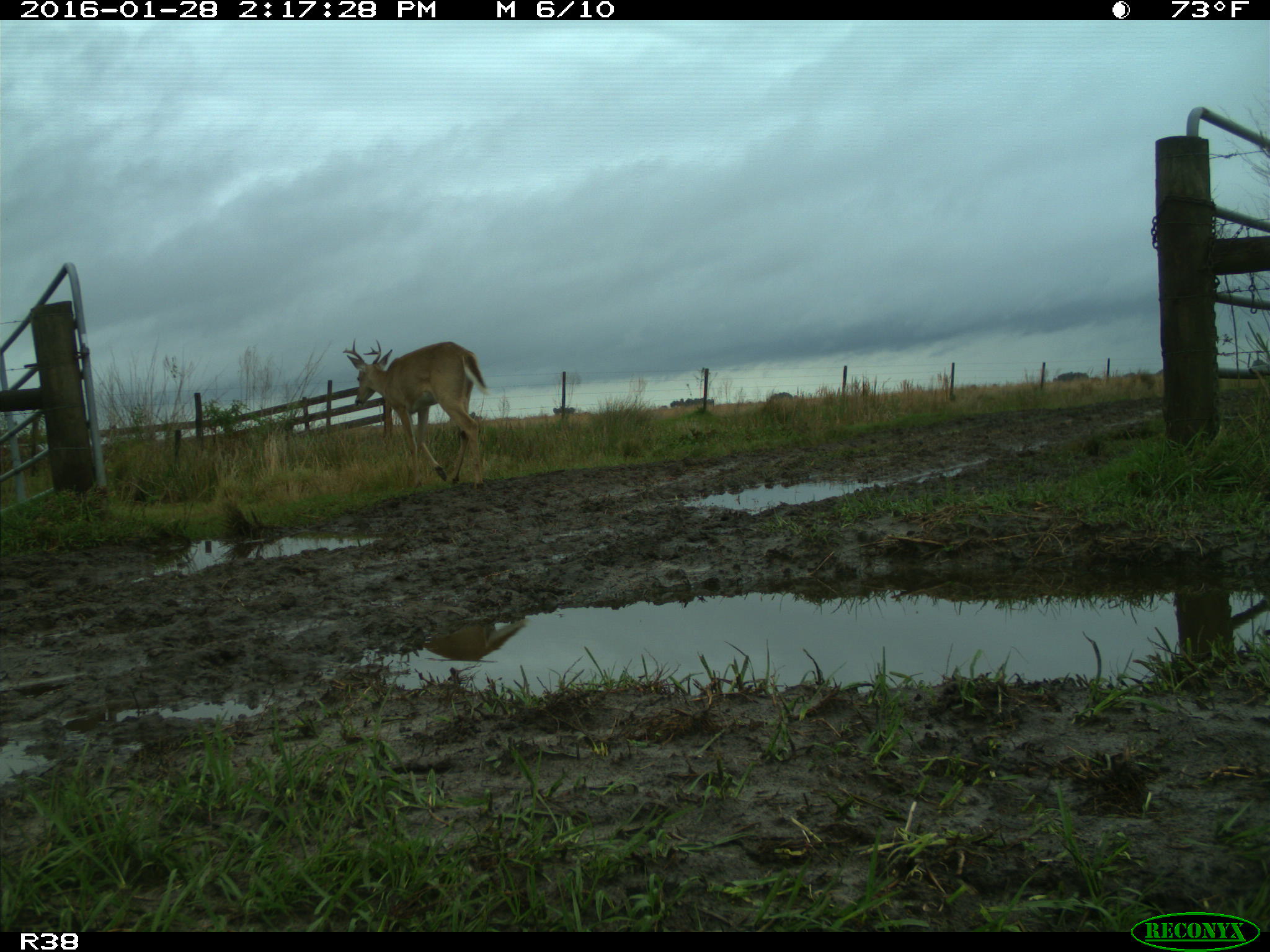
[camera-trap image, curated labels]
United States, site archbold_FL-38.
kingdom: Animalia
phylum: Chordata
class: Mammalia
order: Artiodactyla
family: Cervidae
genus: Odocoileus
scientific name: Odocoileus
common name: deer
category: unidentified deer